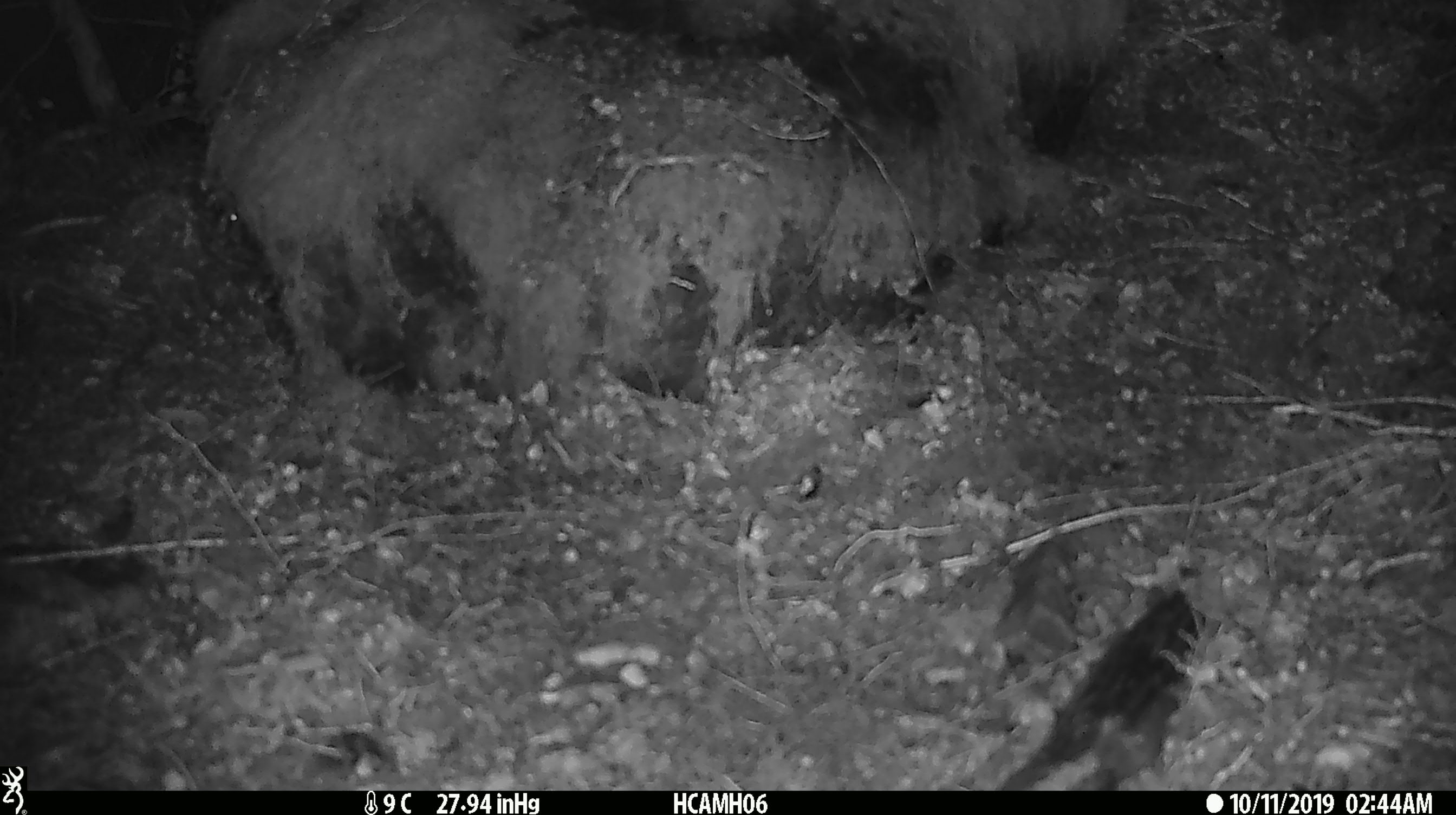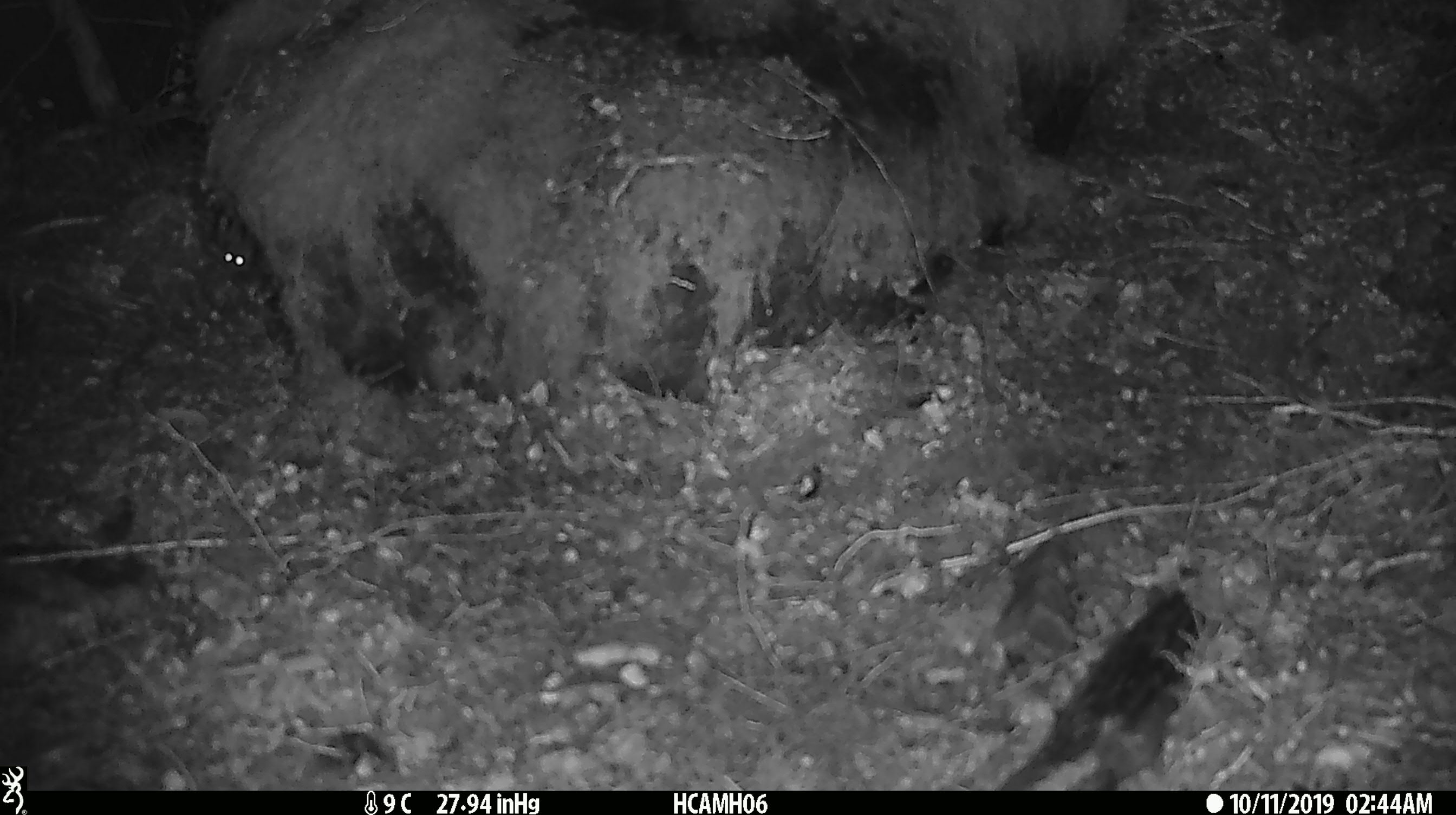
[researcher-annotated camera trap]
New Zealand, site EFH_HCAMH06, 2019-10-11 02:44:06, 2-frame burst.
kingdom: Animalia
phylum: Chordata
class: Mammalia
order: Rodentia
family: Muridae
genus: Mus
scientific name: Mus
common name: mouse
Mouse (Mus).